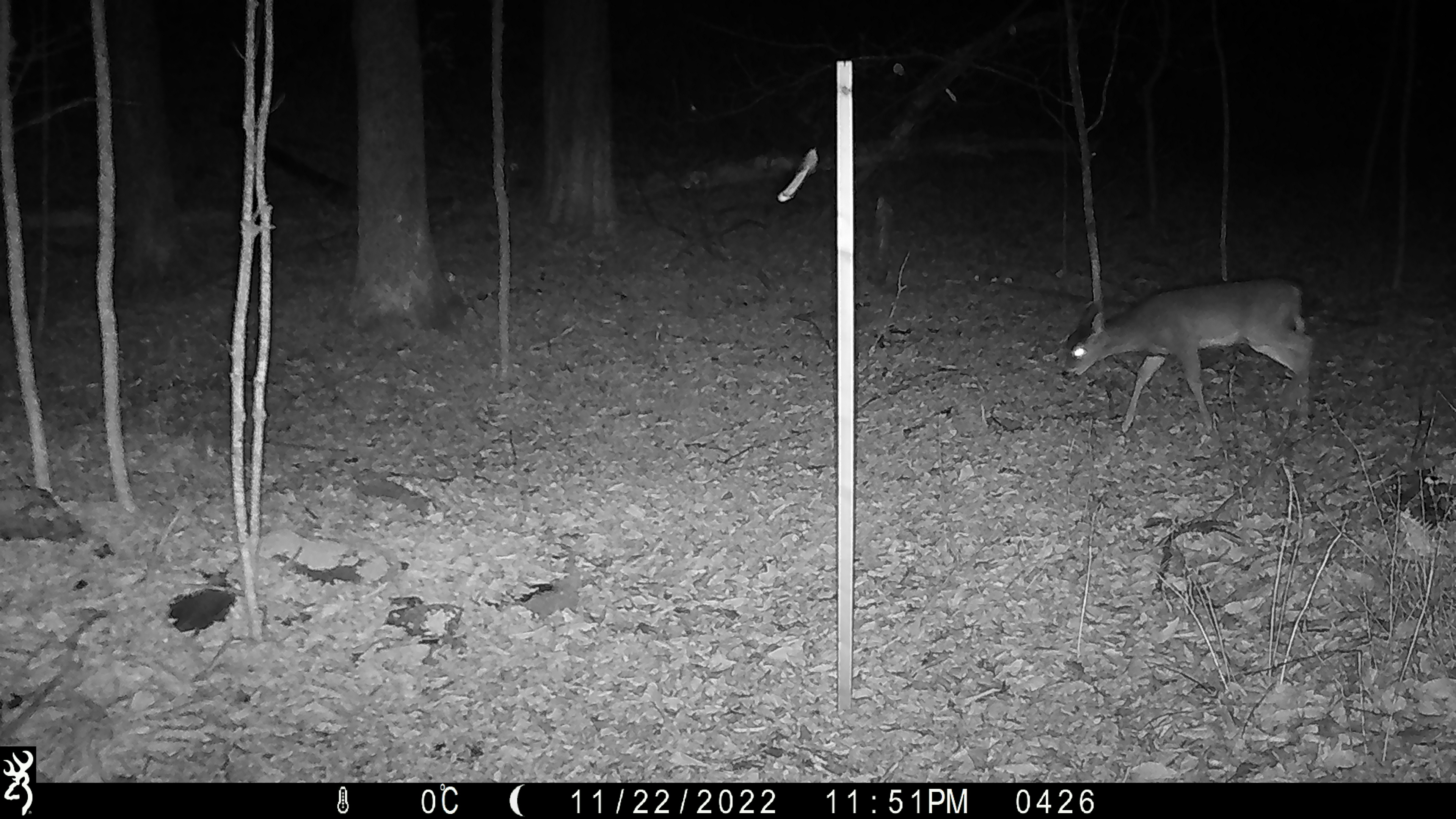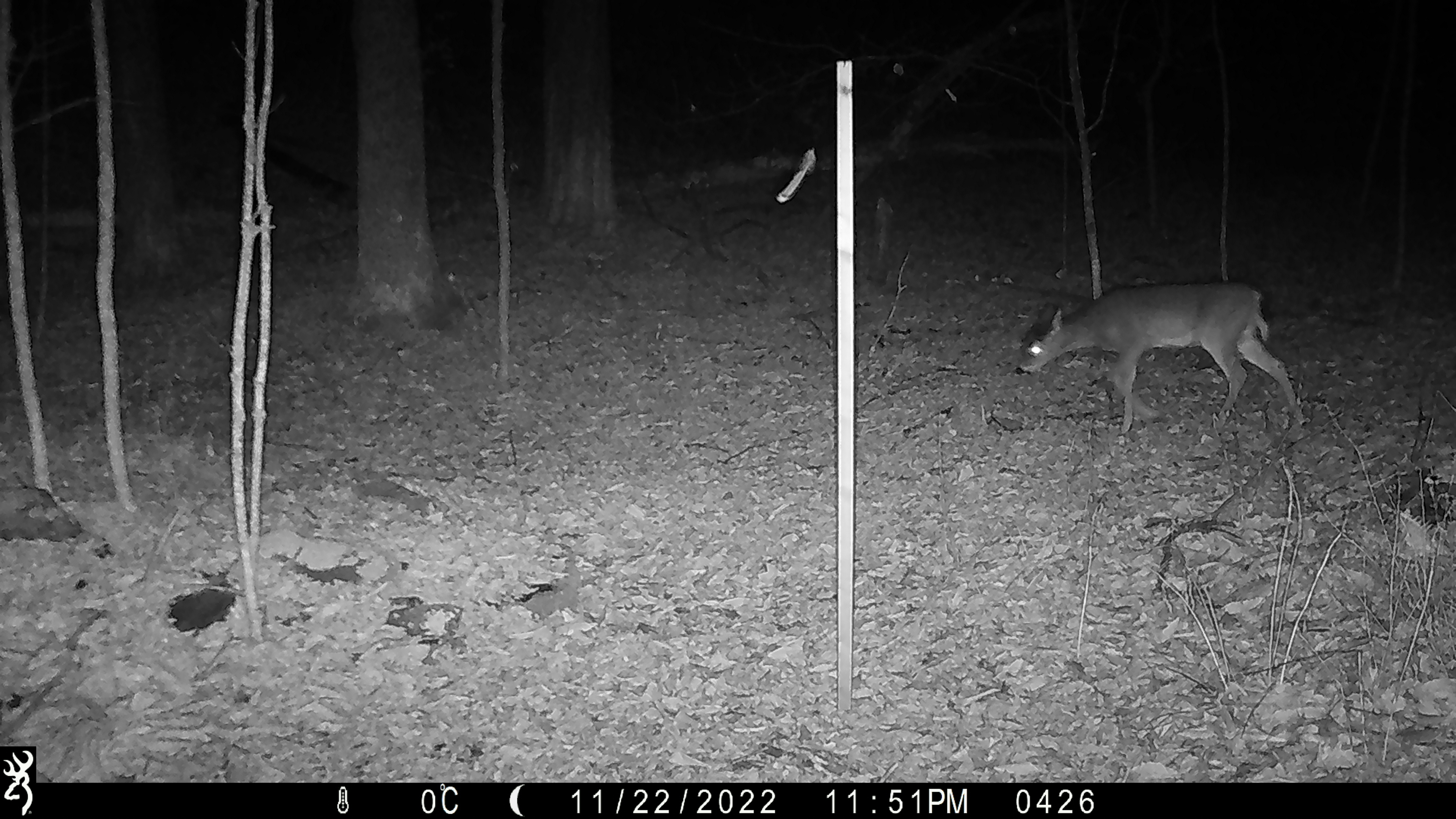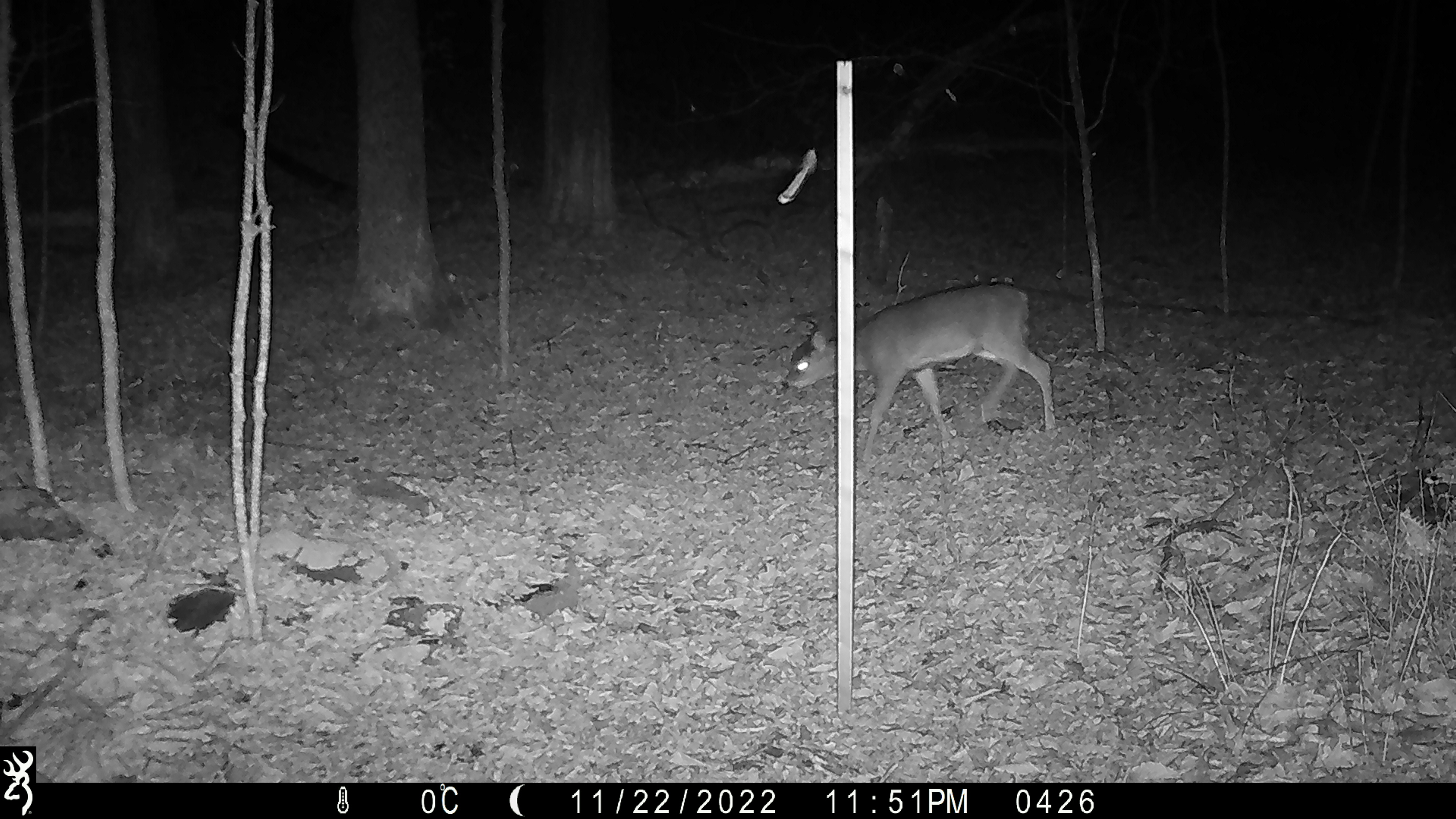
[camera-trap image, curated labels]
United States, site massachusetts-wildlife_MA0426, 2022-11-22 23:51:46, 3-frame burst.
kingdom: Animalia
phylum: Chordata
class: Mammalia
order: Artiodactyla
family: Cervidae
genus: Odocoileus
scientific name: Odocoileus virginianus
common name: white-tailed deer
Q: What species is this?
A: White-tailed deer (Odocoileus virginianus).